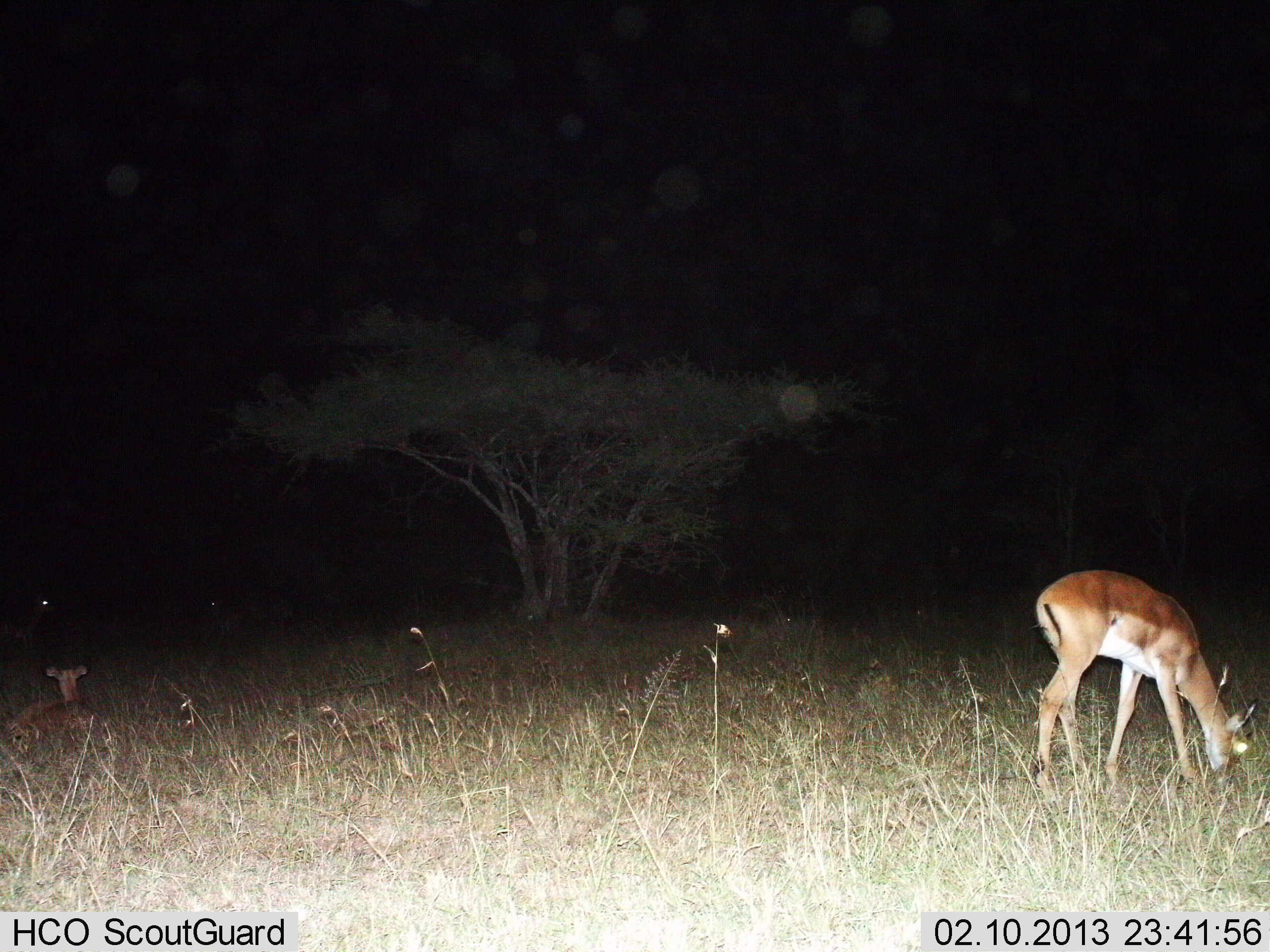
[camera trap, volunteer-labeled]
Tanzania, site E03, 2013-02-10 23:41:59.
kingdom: Animalia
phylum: Chordata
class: Mammalia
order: Artiodactyla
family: Bovidae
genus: Nanger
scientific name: Nanger granti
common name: grant's gazelle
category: gazellegrants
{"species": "gazellegrants (grant's gazelle) (Nanger granti)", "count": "2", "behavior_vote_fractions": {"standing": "15%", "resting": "65%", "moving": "0%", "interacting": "0%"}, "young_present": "5%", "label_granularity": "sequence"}